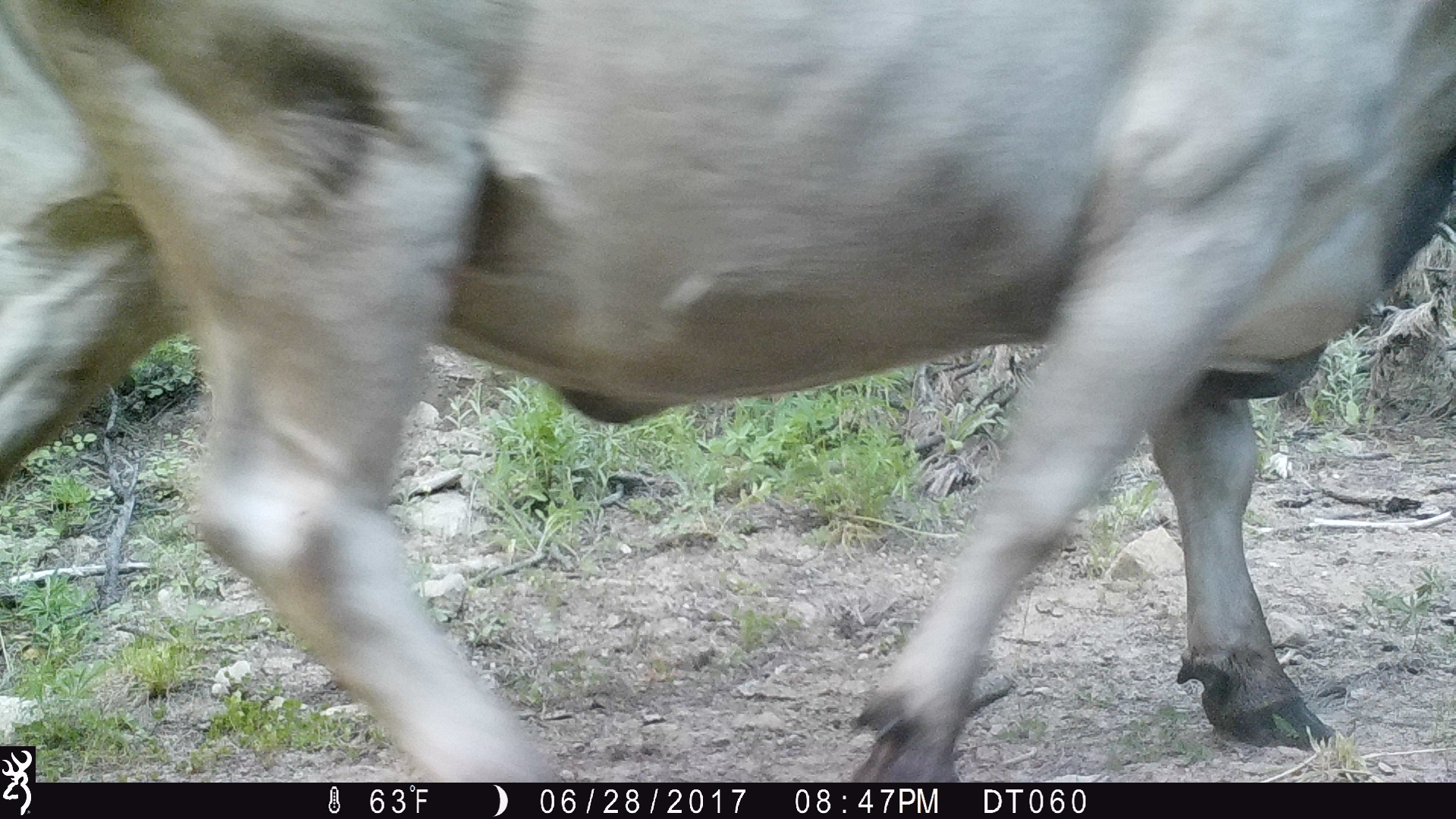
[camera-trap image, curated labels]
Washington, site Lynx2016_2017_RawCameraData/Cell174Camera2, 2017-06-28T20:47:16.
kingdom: Animalia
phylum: Chordata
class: Mammalia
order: Artiodactyla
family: Bovidae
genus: Bos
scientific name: Bos taurus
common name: domestic cattle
Domestic cattle (Bos taurus). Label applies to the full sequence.